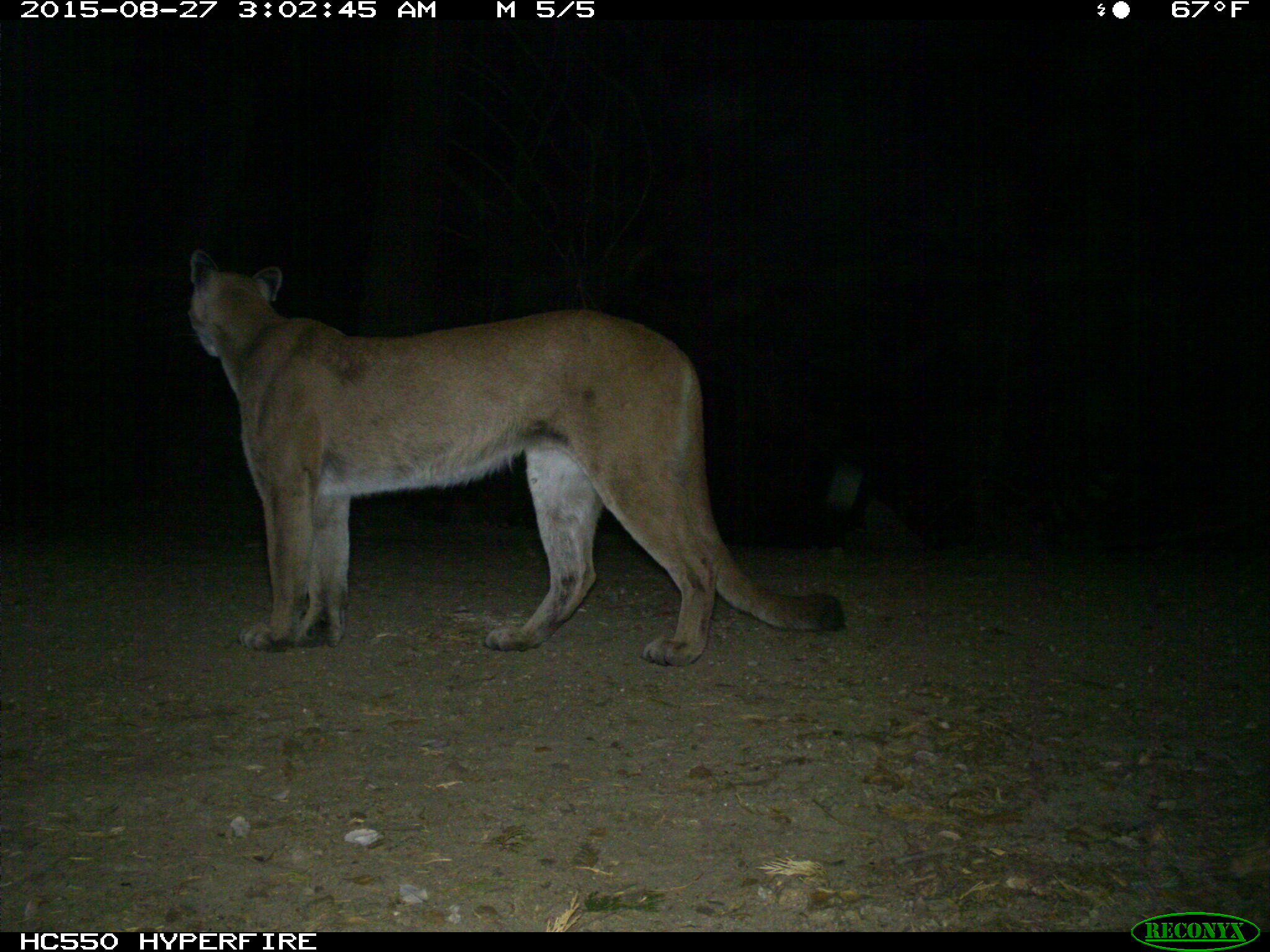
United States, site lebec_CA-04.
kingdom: Animalia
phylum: Chordata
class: Mammalia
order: Carnivora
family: Felidae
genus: Puma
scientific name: Puma concolor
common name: mountain lion